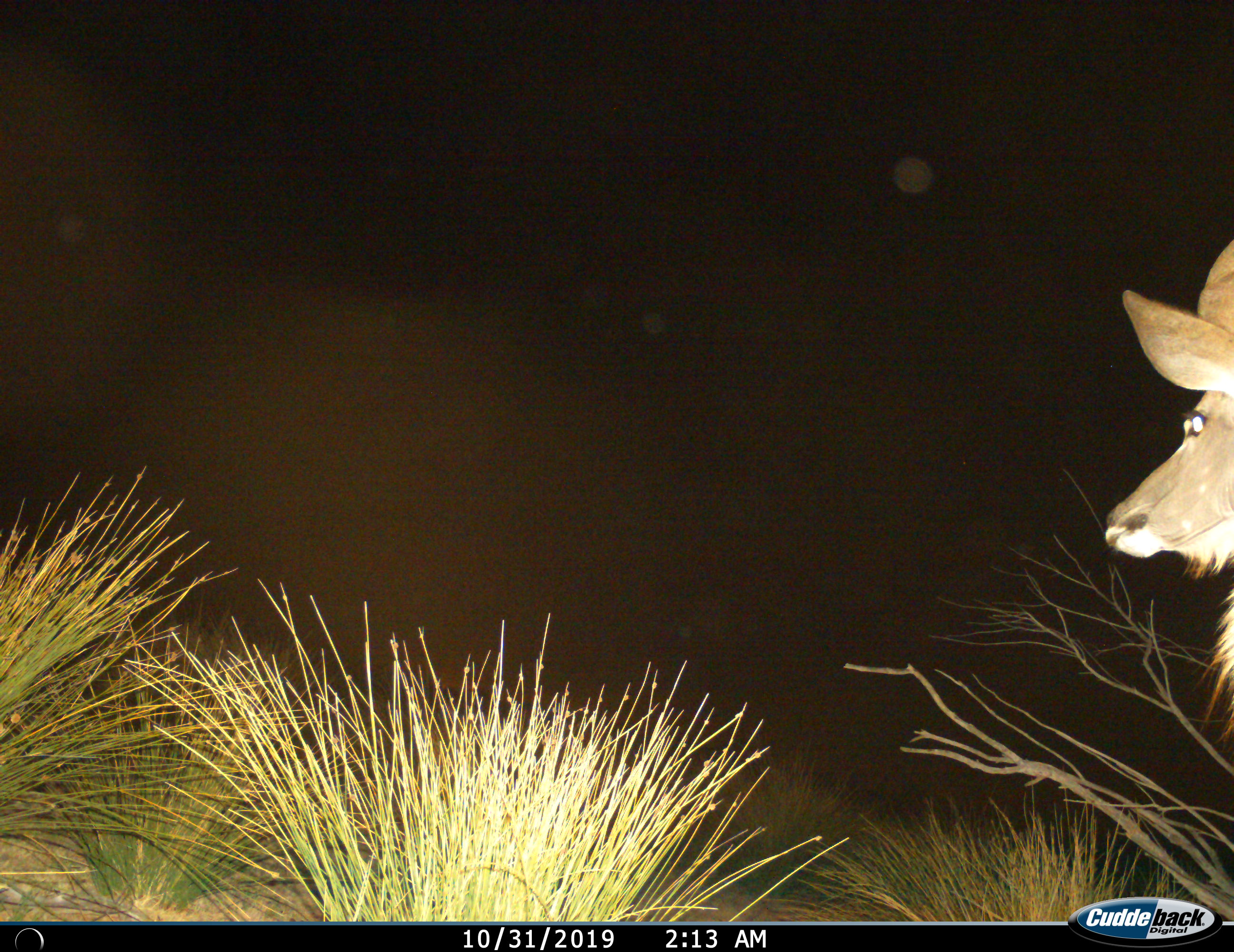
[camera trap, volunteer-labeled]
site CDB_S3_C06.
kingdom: Animalia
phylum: Chordata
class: Mammalia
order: Artiodactyla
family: Bovidae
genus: Tragelaphus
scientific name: Tragelaphus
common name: kudu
Kudu (Tragelaphus), count 1. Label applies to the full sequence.